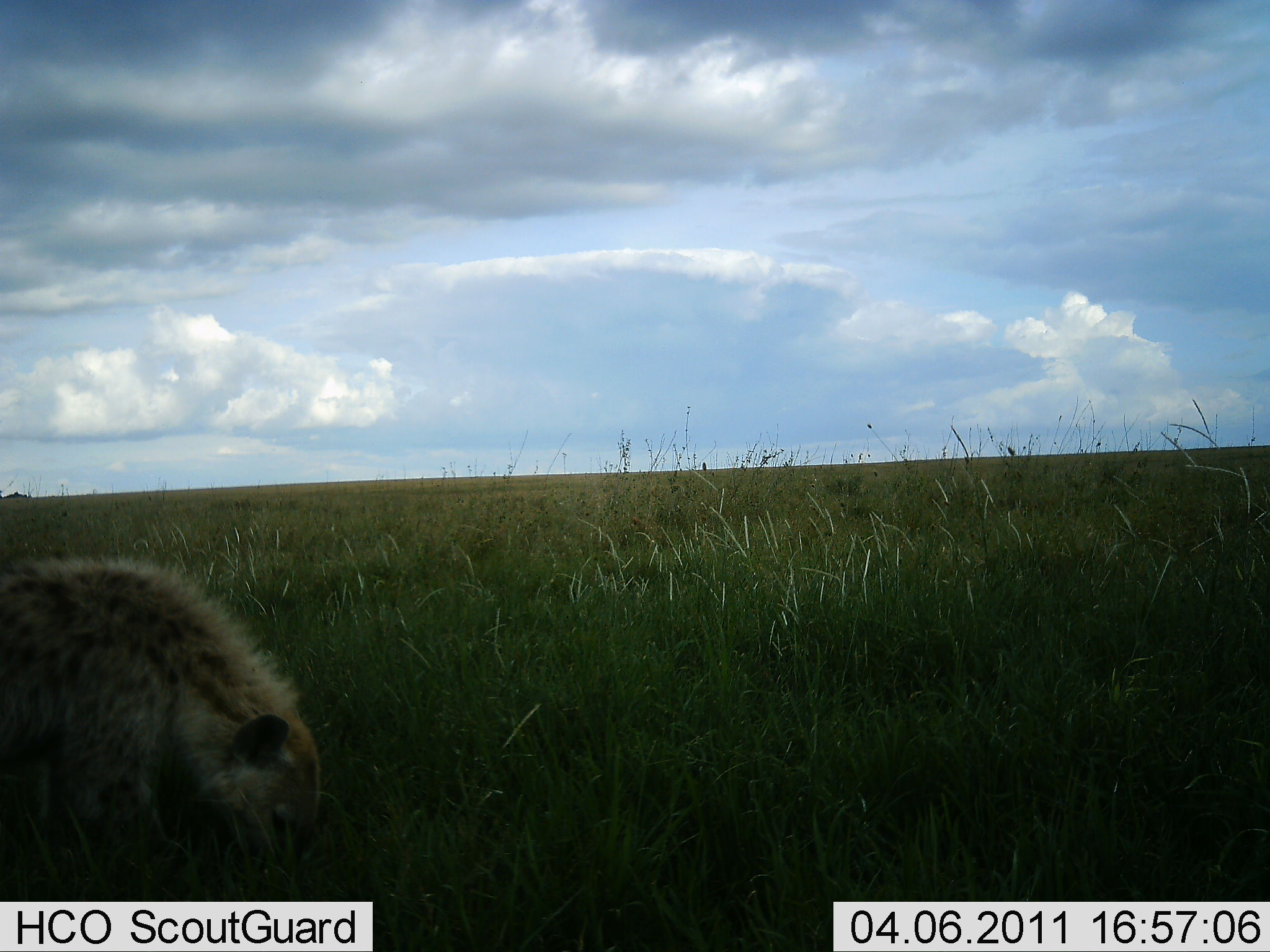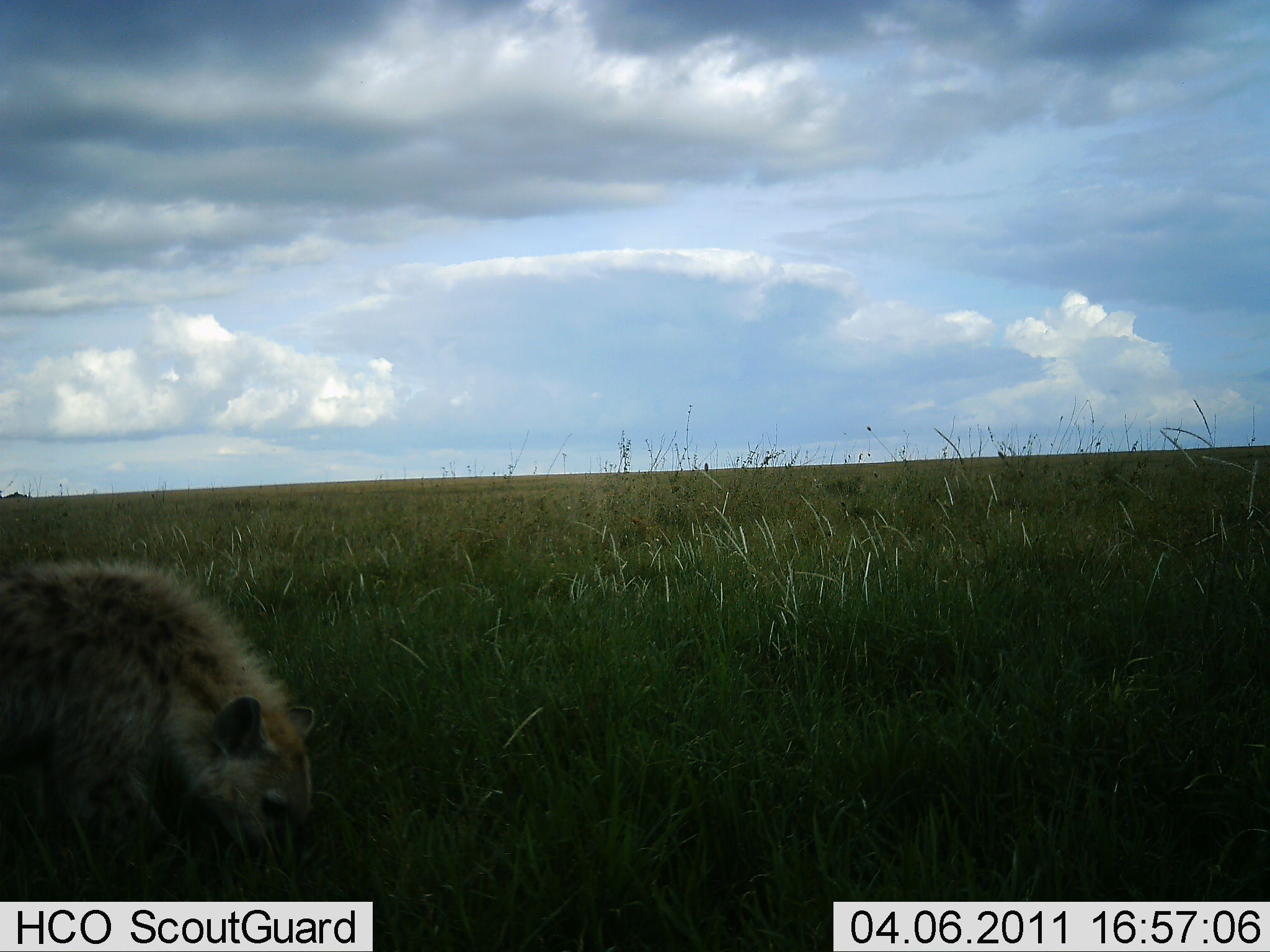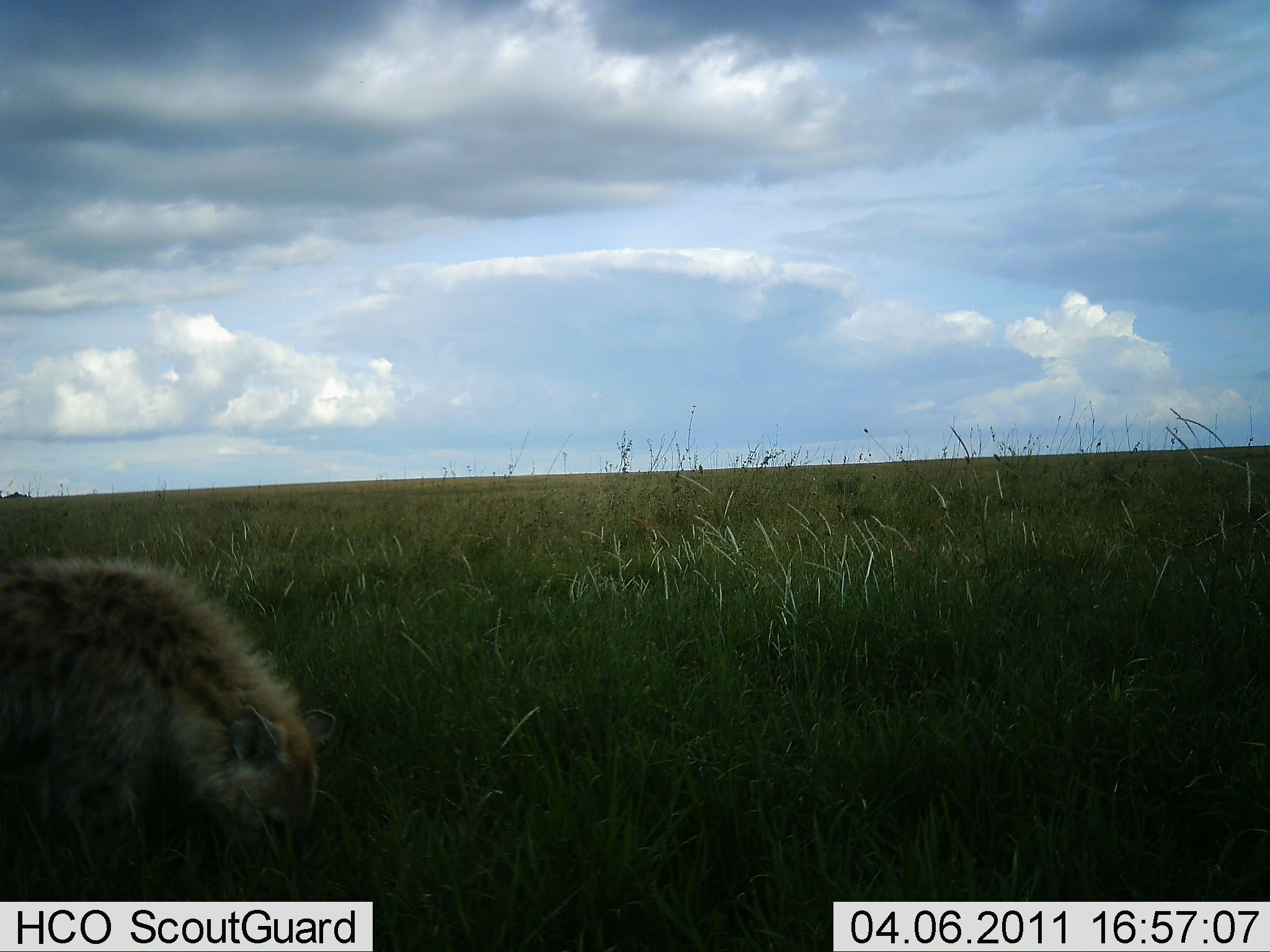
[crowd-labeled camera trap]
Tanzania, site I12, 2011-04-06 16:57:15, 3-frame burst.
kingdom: Animalia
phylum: Chordata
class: Mammalia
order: Carnivora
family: Hyaenidae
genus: Crocuta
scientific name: Crocuta crocuta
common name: spotted hyena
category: hyenaspotted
Hyenaspotted (spotted hyena) (Crocuta crocuta), count 1. Behavior (volunteer vote fractions): standing 36%, resting 0%, moving 9%, interacting 0%. Young present (vote fraction): 0%. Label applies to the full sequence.